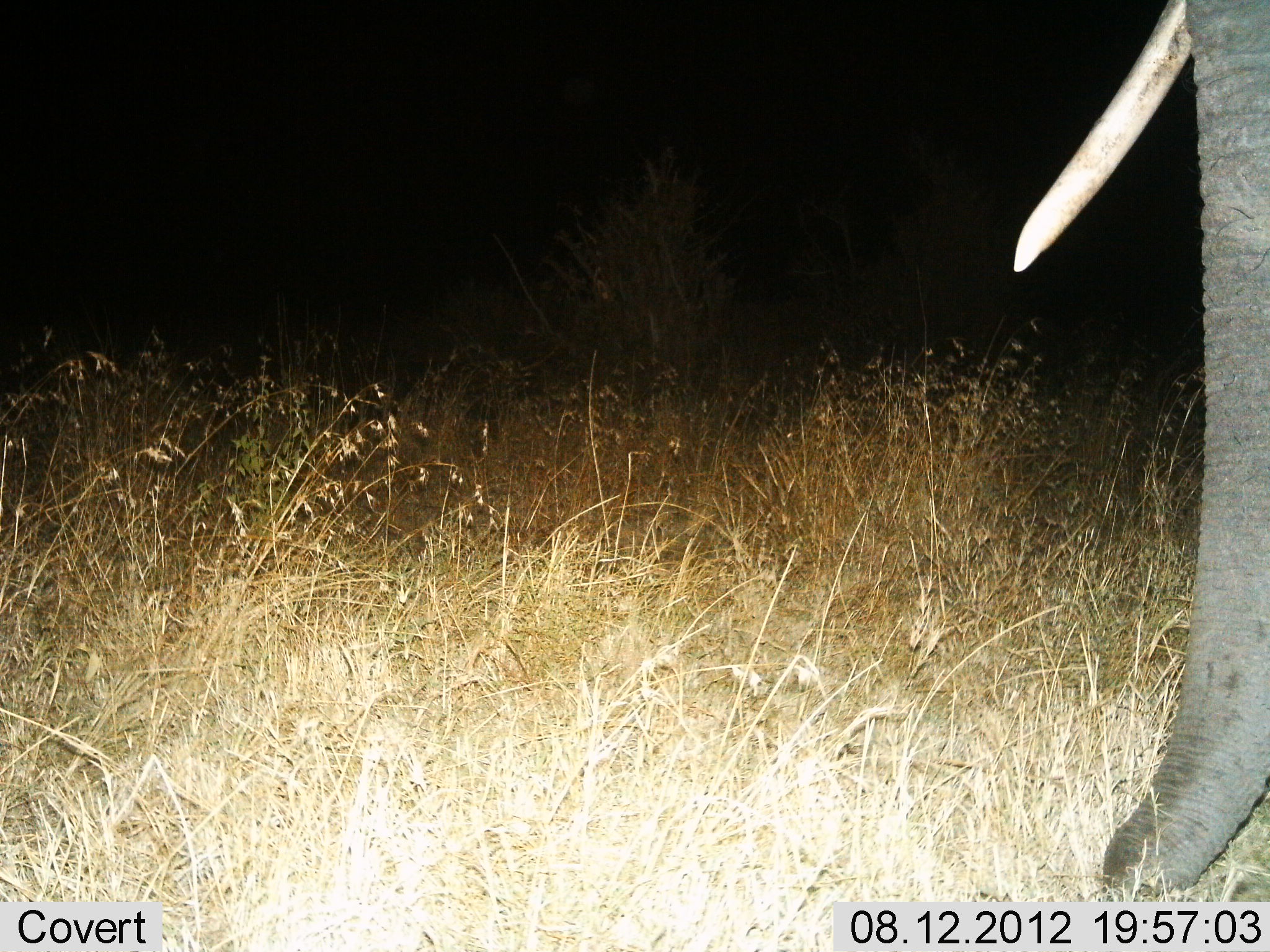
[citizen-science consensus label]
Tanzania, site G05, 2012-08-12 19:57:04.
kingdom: Animalia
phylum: Chordata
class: Mammalia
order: Proboscidea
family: Elephantidae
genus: Loxodonta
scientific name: Loxodonta africana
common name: african bush elephant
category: elephant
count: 1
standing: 90%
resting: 0%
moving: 0%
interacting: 0%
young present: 0%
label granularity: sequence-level